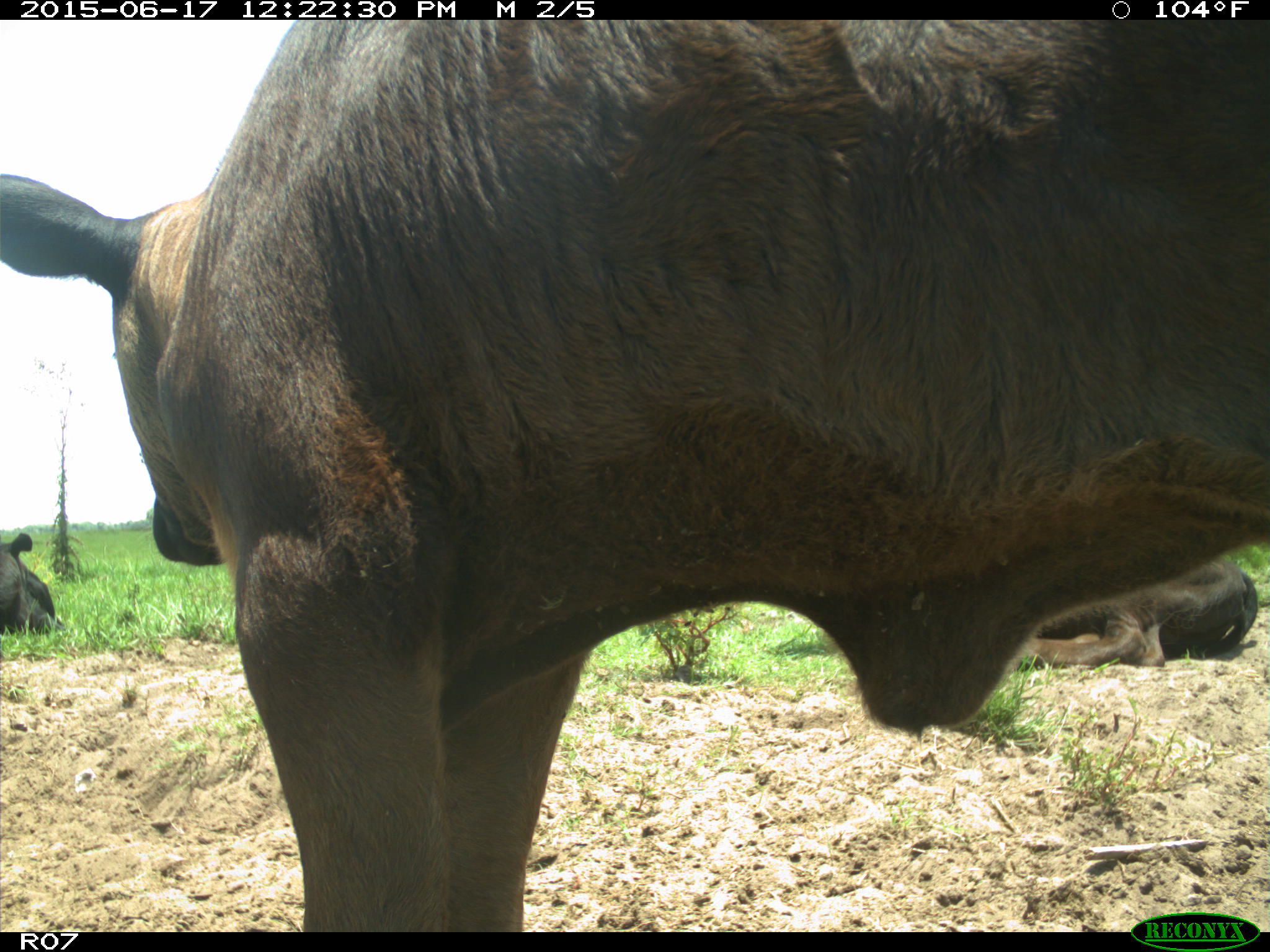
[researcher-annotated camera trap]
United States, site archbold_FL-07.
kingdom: Animalia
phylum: Chordata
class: Mammalia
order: Artiodactyla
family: Bovidae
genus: Bos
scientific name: Bos taurus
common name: domestic cow